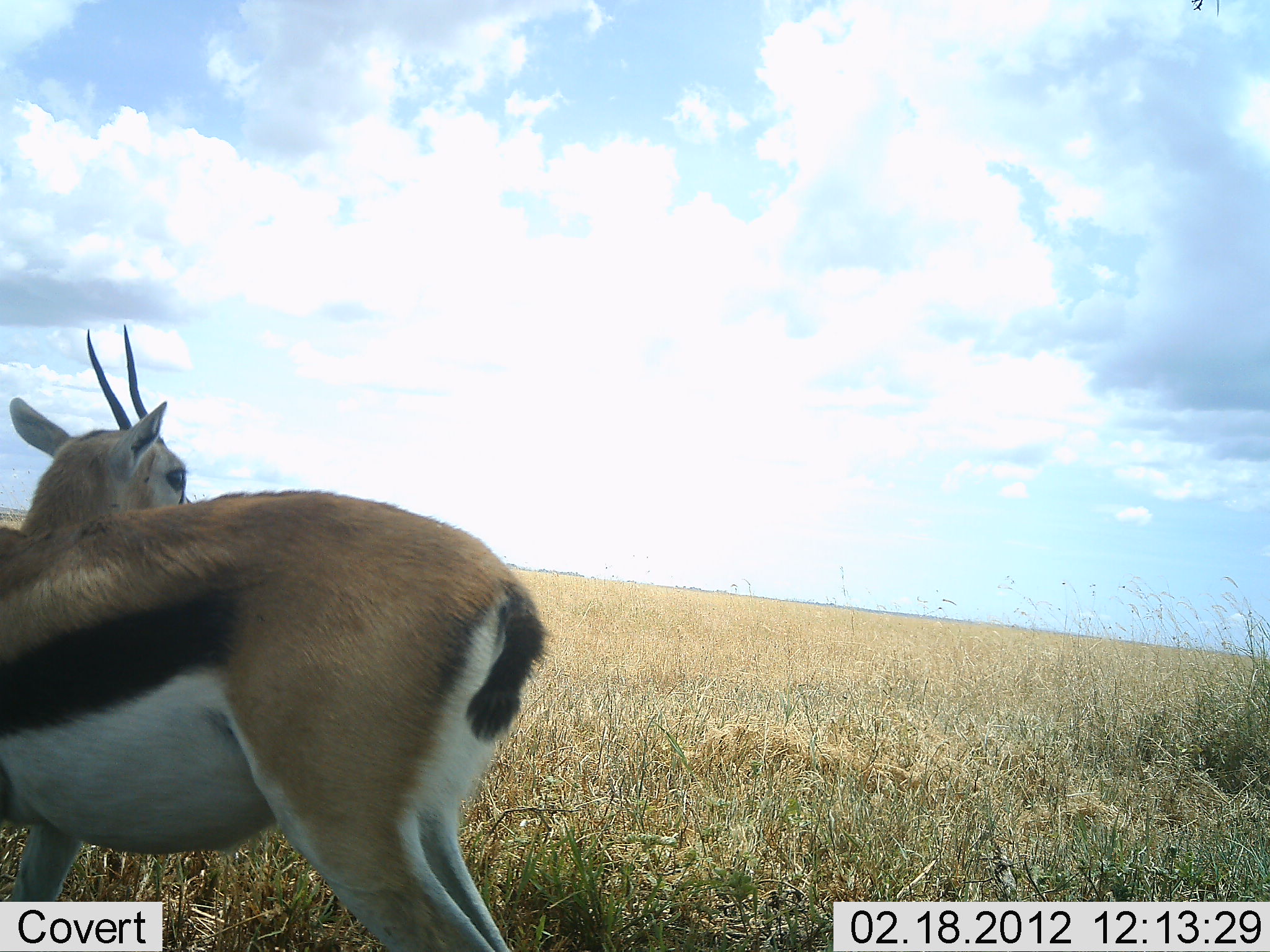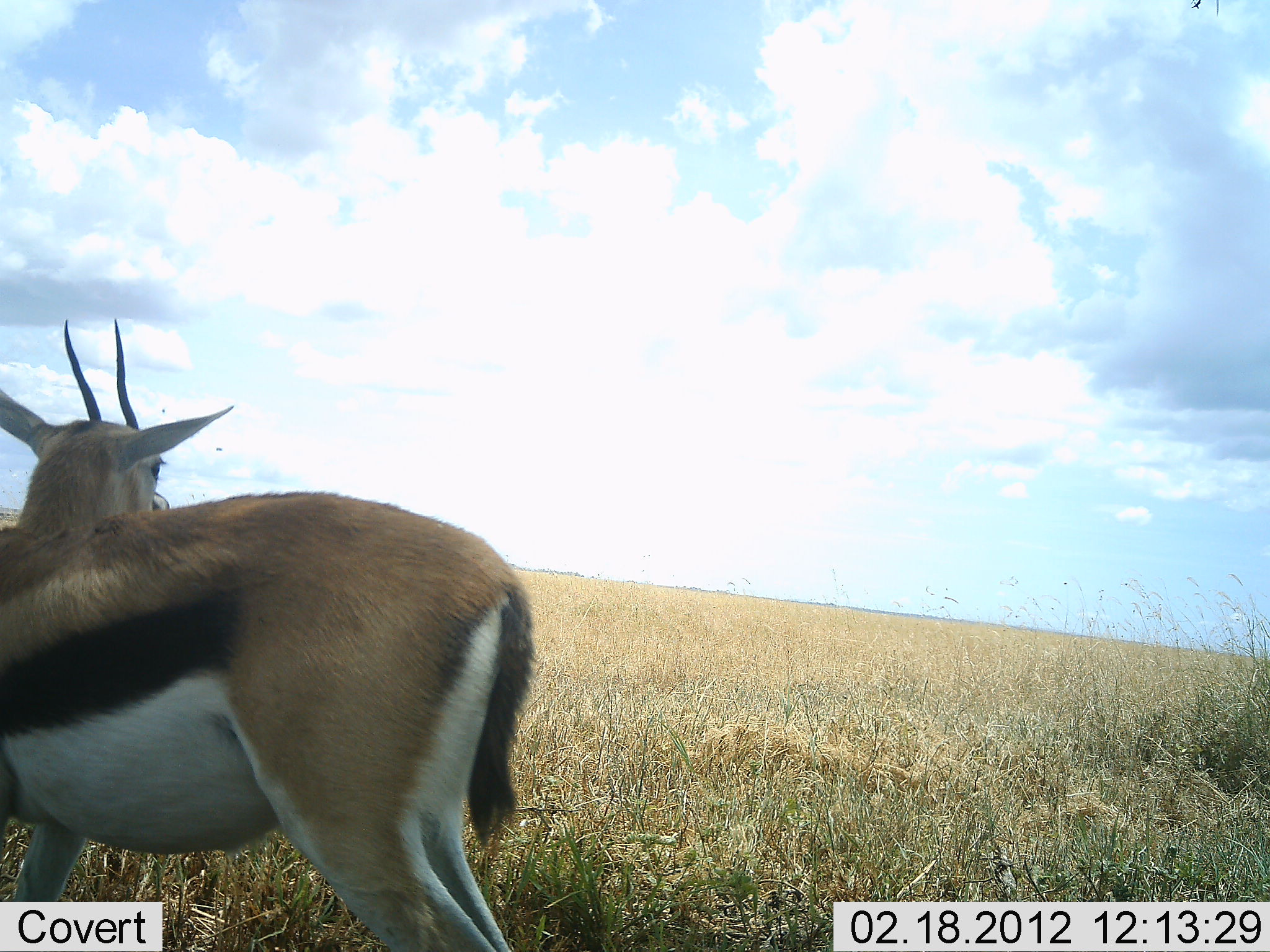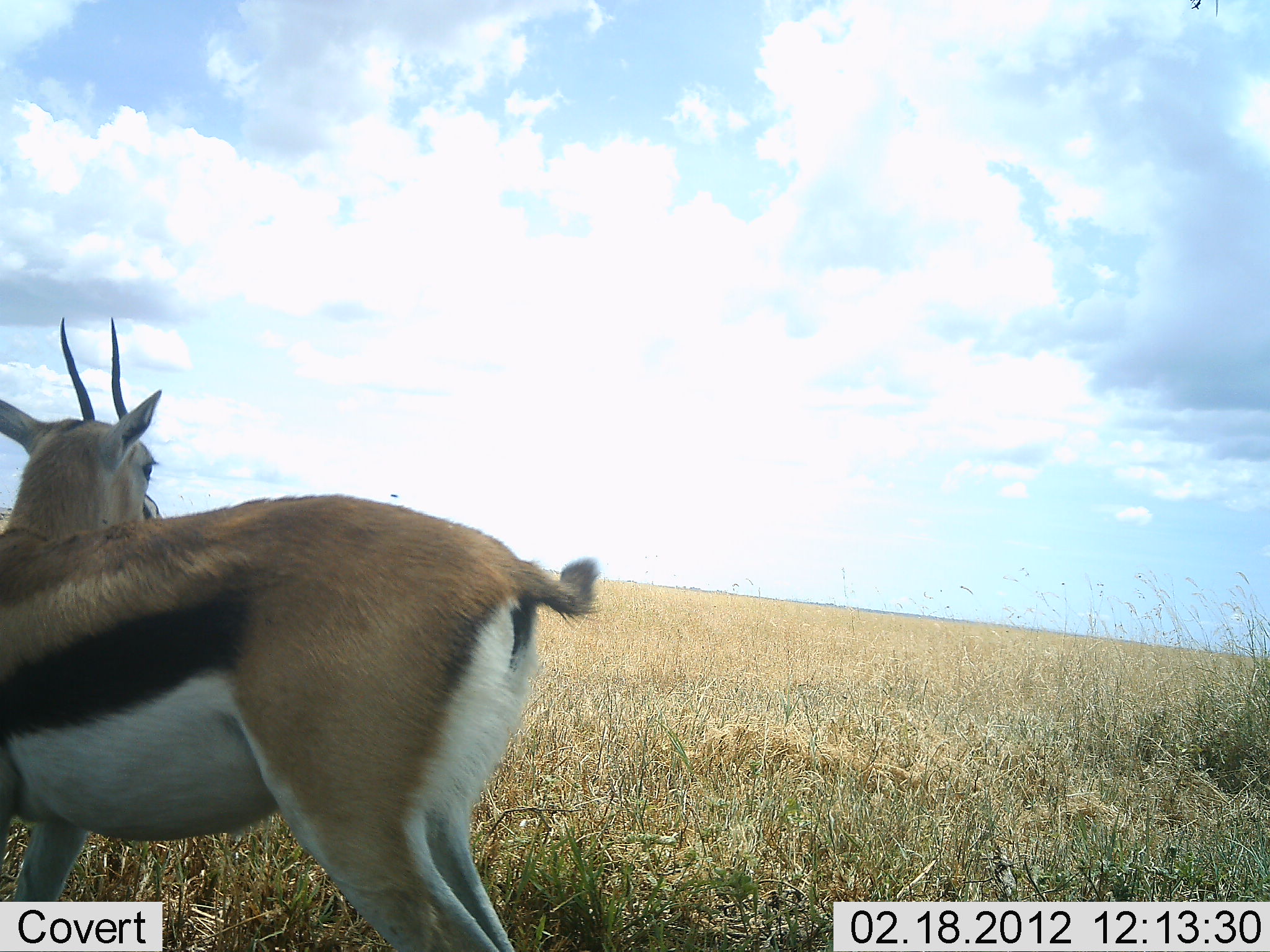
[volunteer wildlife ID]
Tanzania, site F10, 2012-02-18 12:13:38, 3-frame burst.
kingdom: Animalia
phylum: Chordata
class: Mammalia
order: Artiodactyla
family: Bovidae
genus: Eudorcas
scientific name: Eudorcas thomsonii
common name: thomson's gazelle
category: gazellethomsons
Gazellethomsons (thomson's gazelle) (Eudorcas thomsonii), count 1. Behavior (volunteer vote fractions): standing 96%, resting 0%, moving 4%, interacting 0%. Young present (vote fraction): 0%. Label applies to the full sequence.